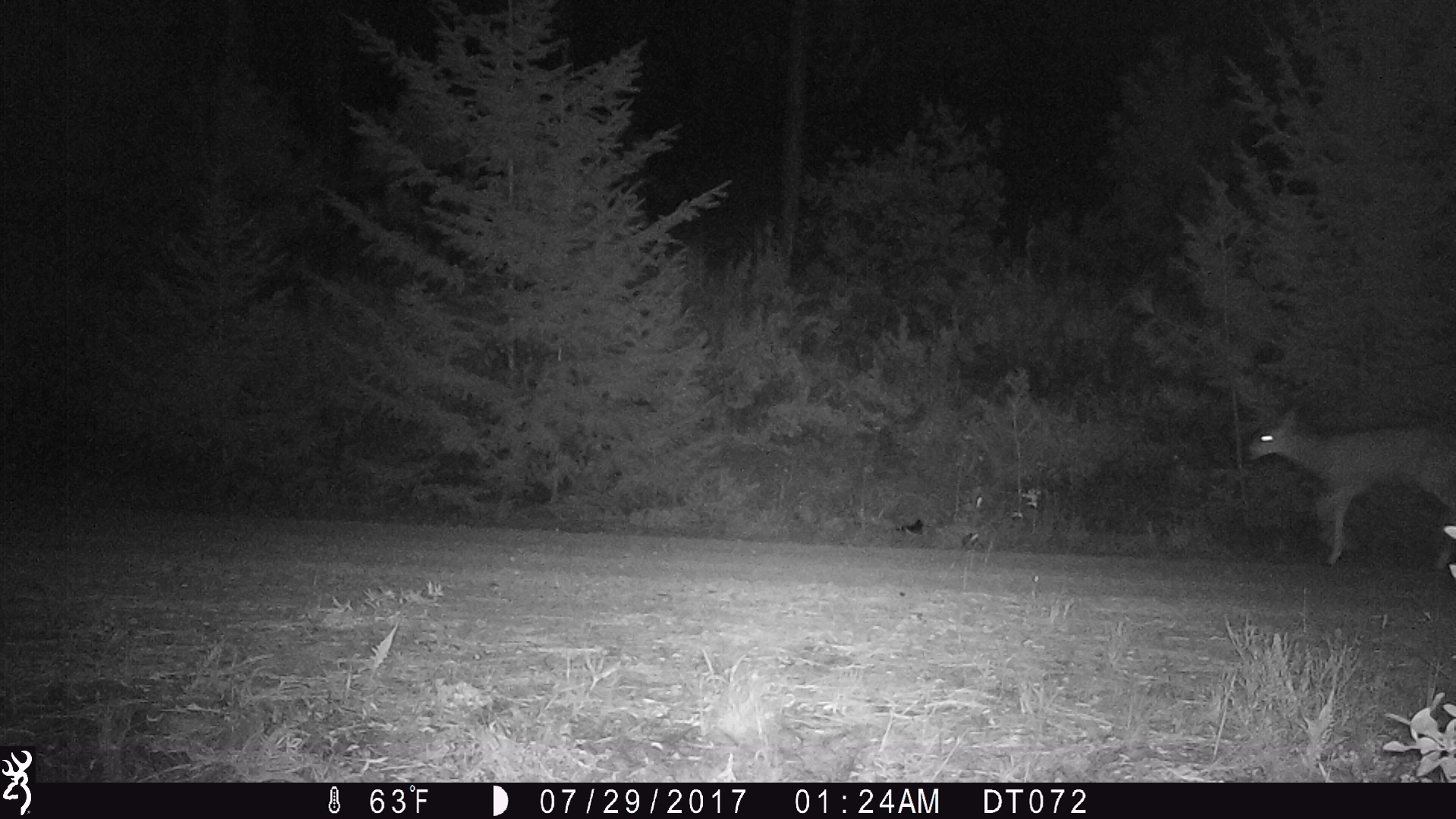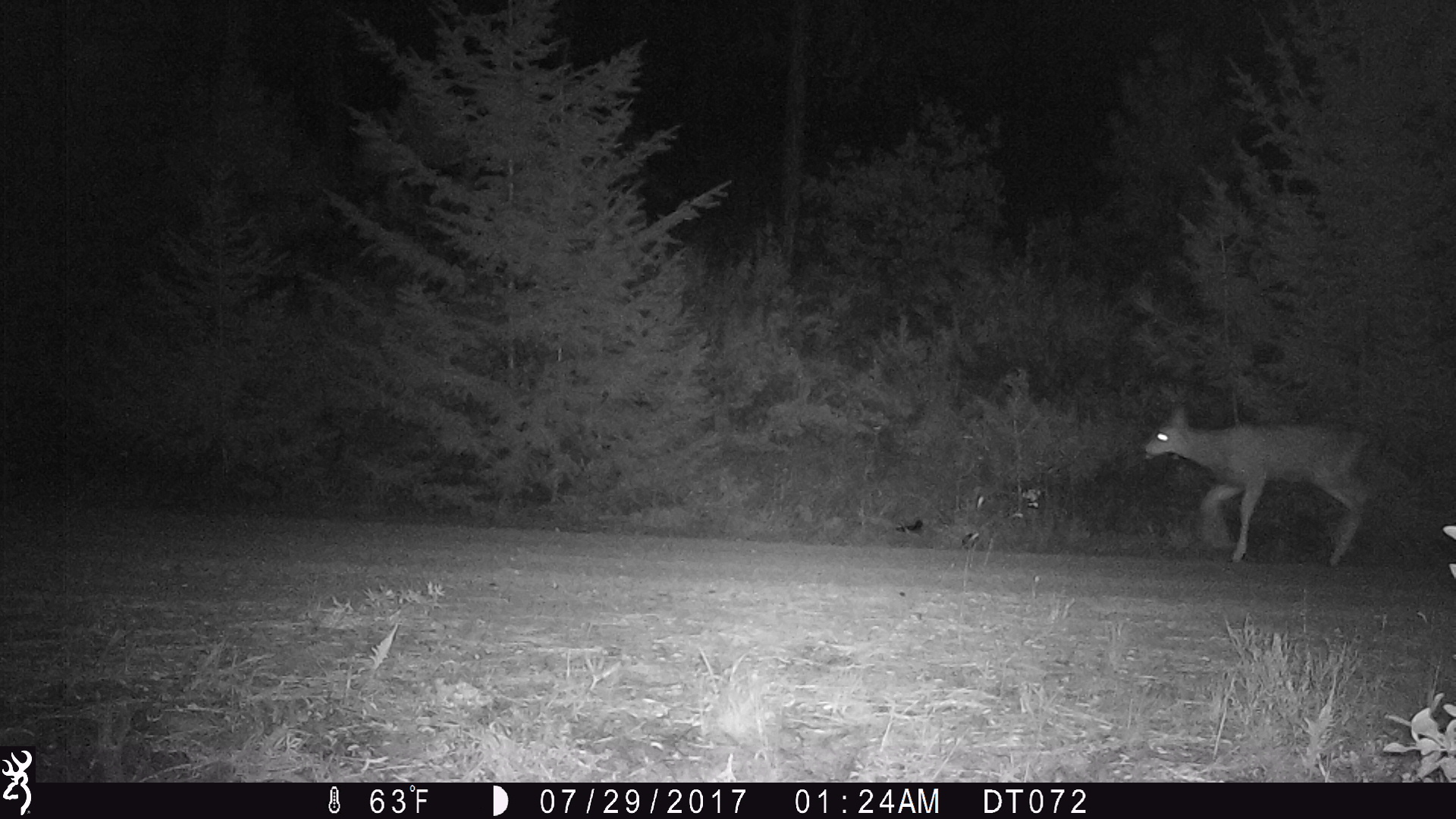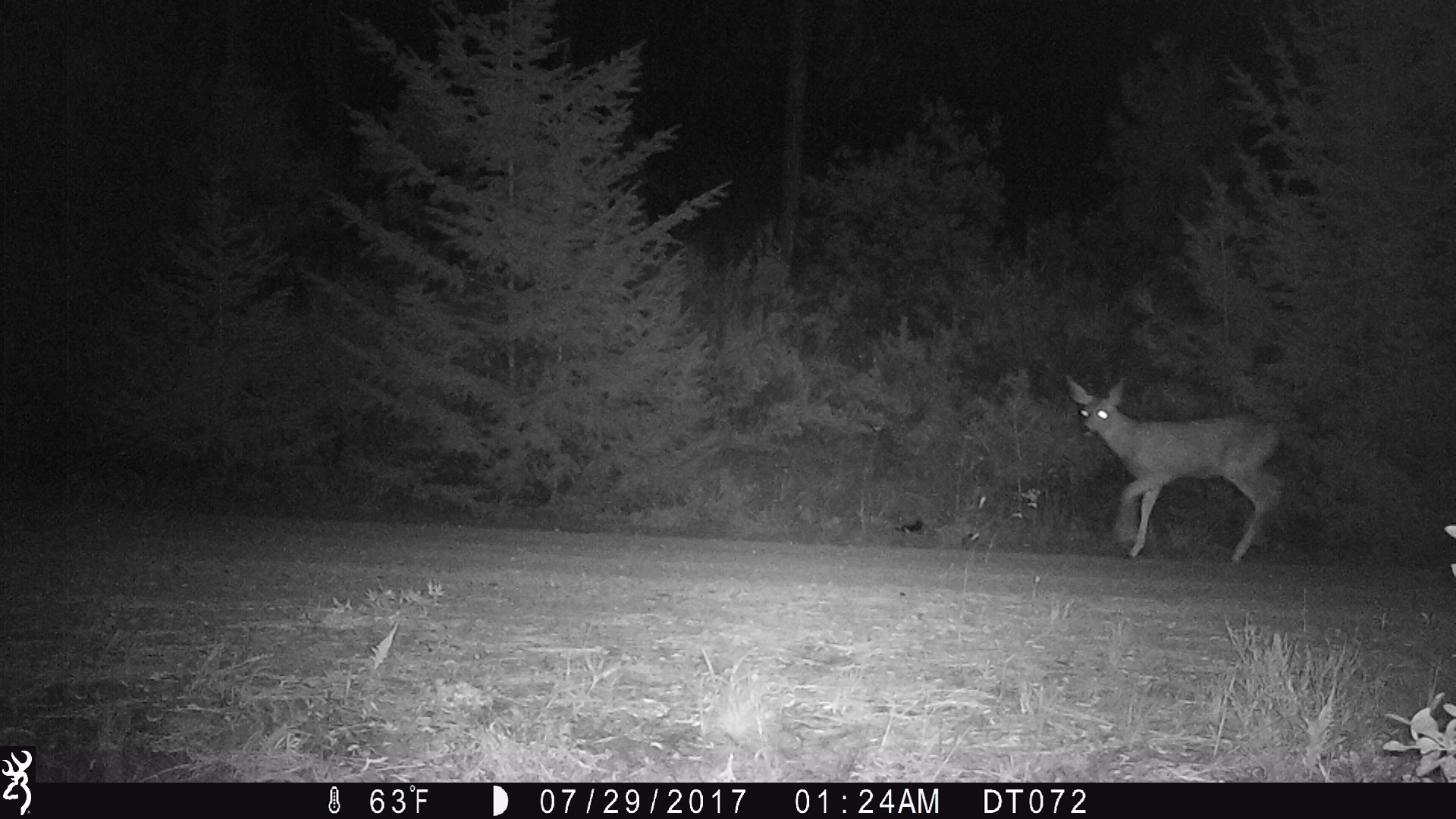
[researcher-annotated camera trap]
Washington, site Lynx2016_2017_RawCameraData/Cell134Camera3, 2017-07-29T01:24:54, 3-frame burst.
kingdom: Animalia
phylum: Chordata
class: Mammalia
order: Artiodactyla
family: Cervidae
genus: Odocoileus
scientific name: Odocoileus hemionus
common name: mule deer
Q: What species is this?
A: Odocoileus hemionus (mule deer).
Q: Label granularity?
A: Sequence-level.